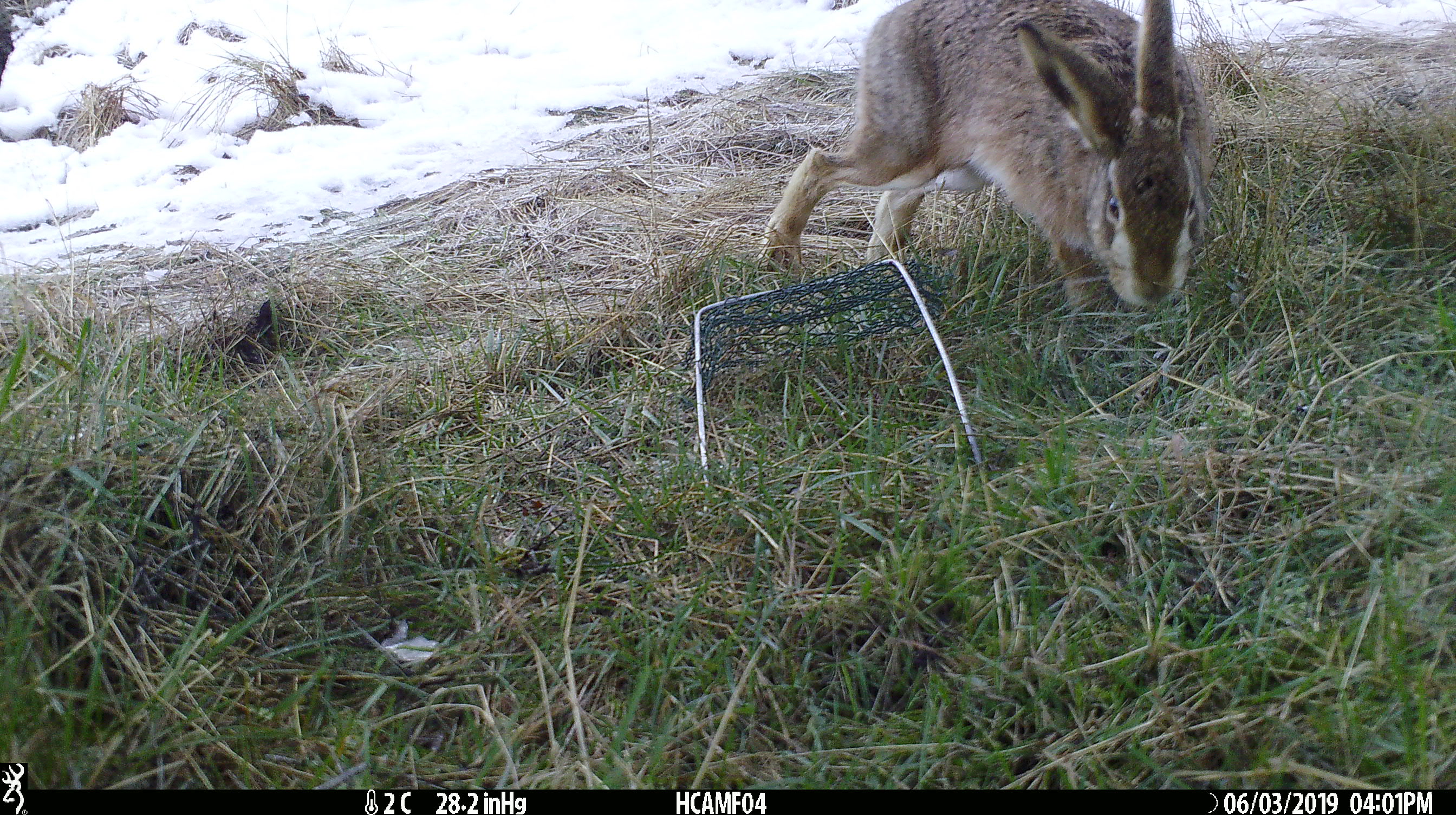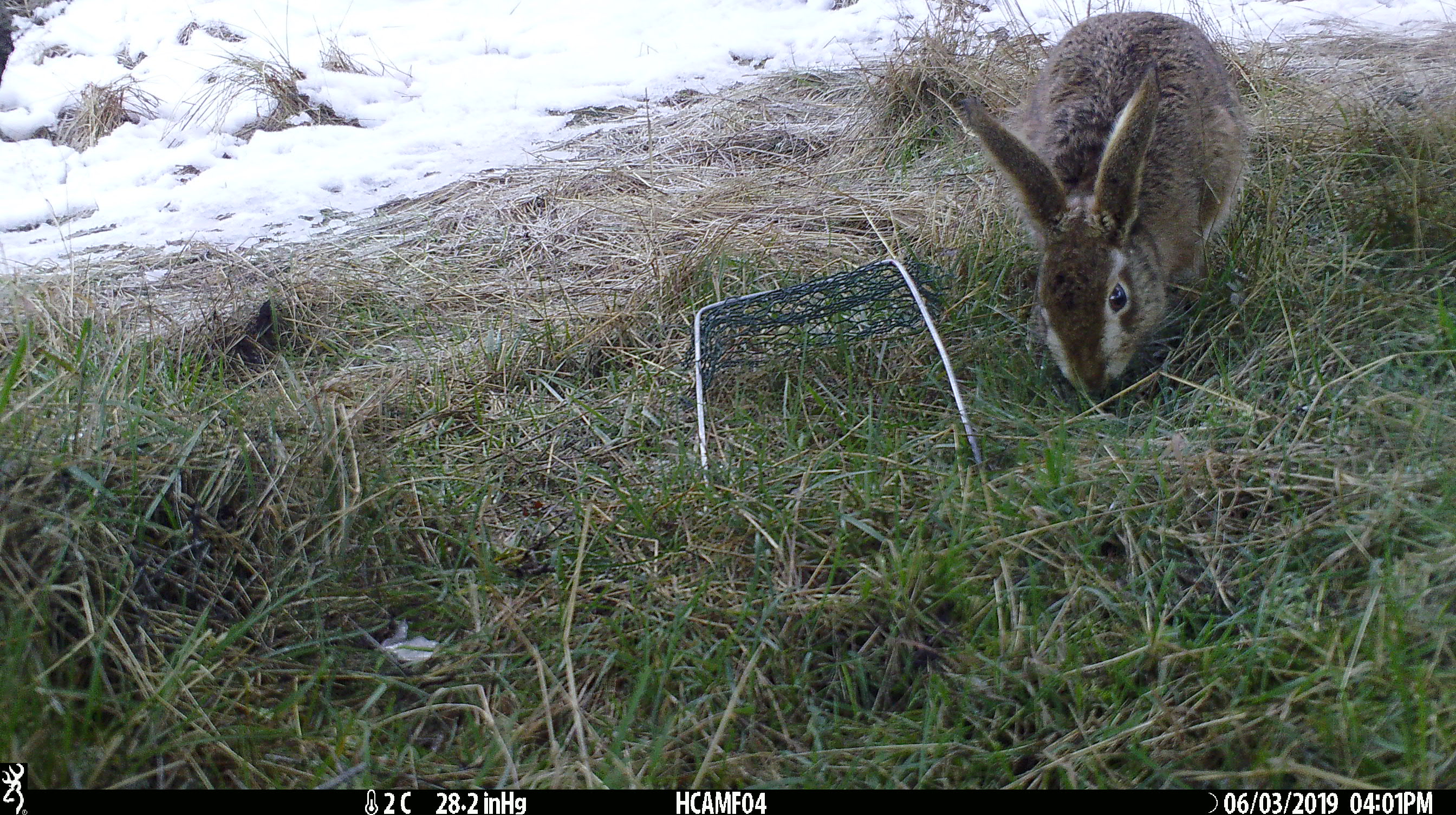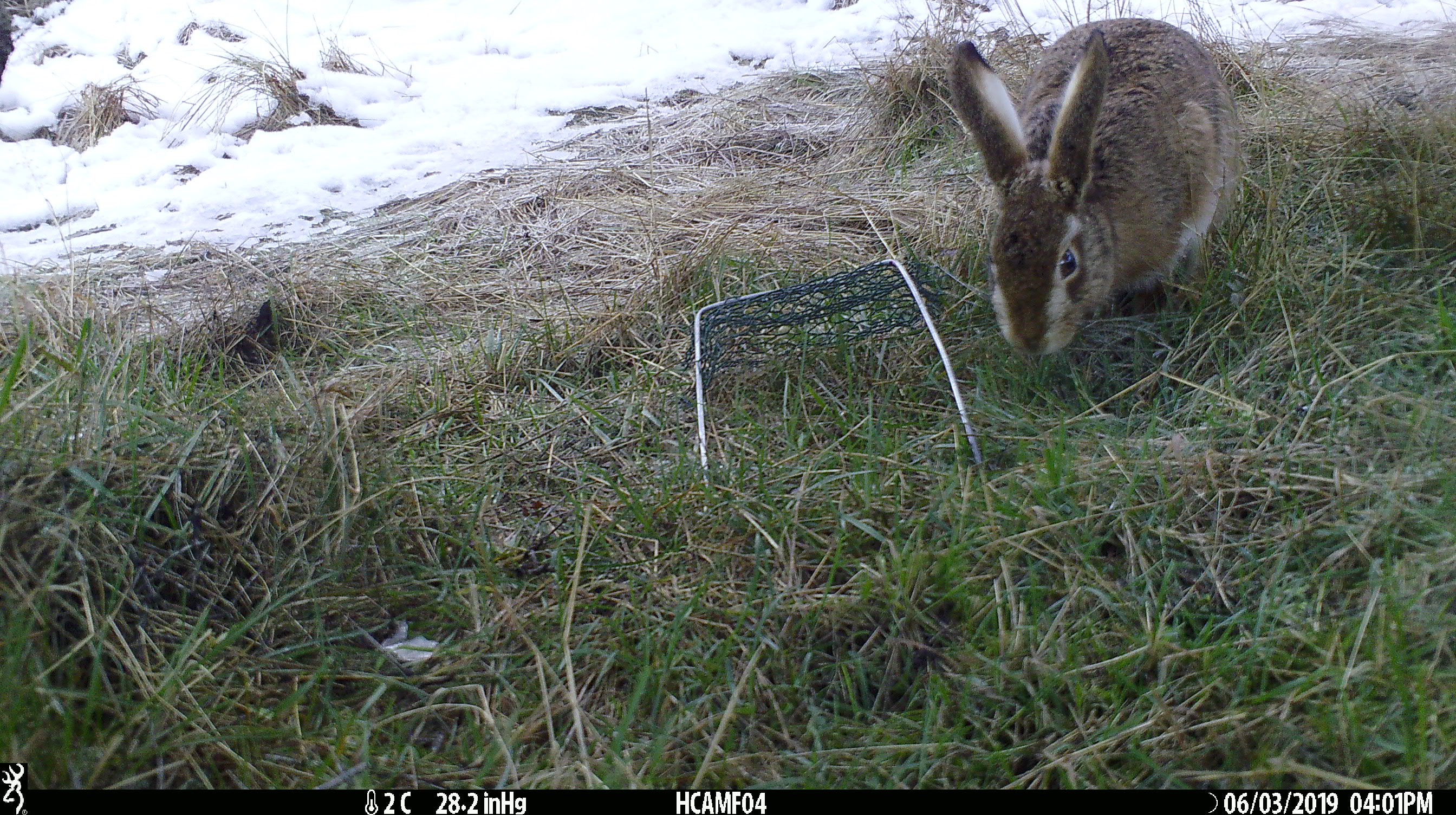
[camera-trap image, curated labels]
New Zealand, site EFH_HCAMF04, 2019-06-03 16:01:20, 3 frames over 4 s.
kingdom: Animalia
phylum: Chordata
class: Mammalia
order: Lagomorpha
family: Leporidae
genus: Lepus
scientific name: Lepus europaeus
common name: brown hare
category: hare